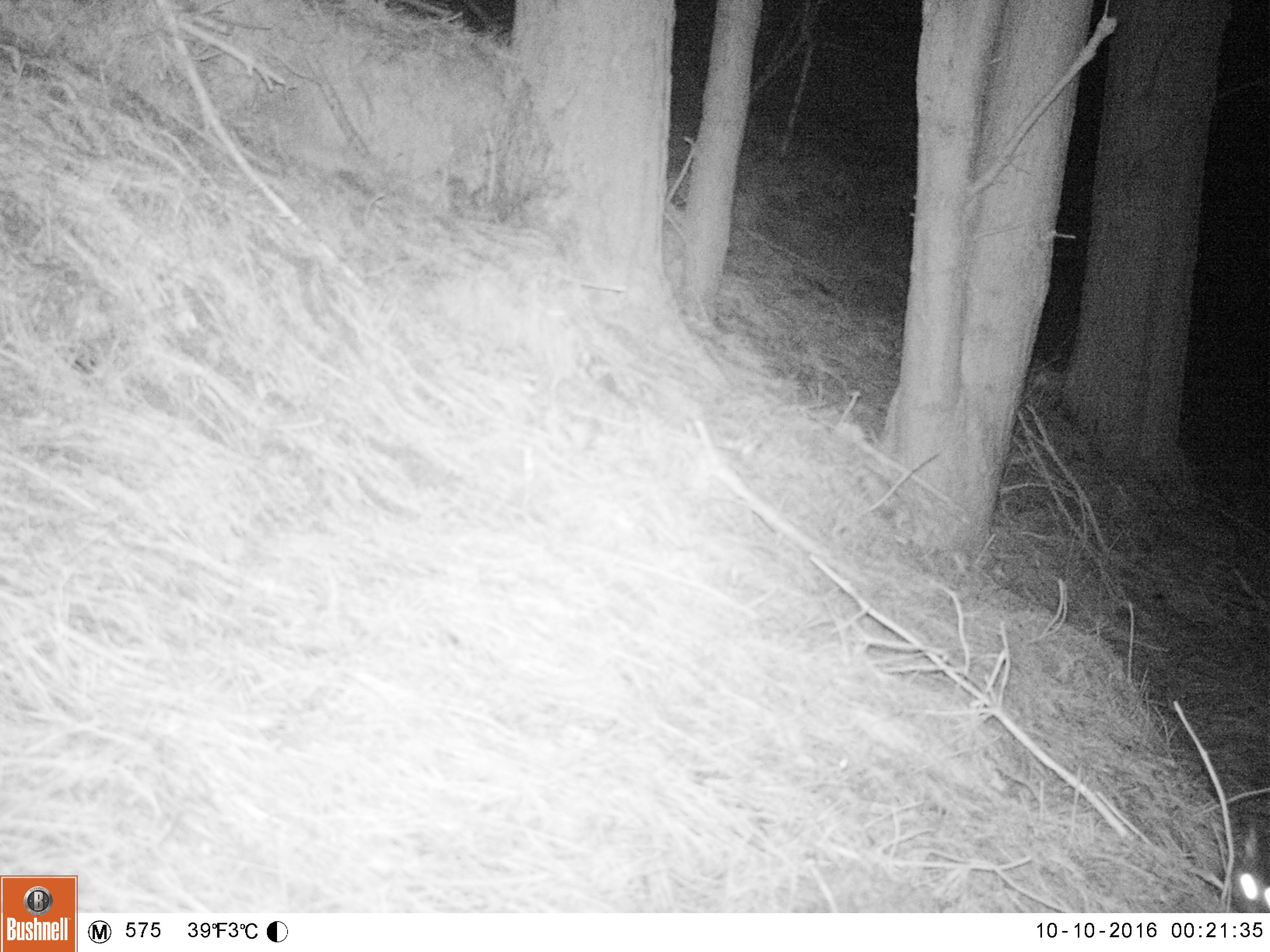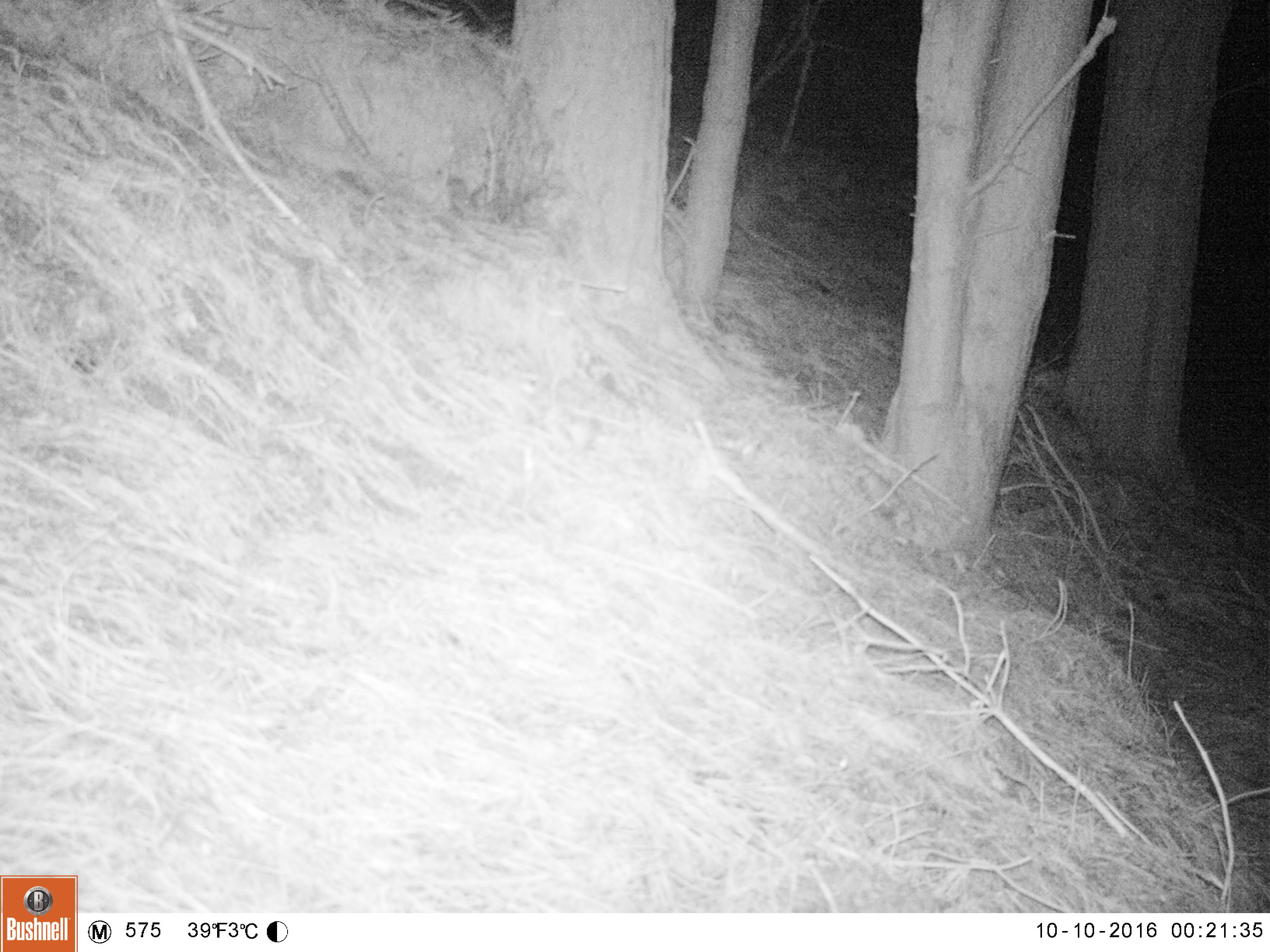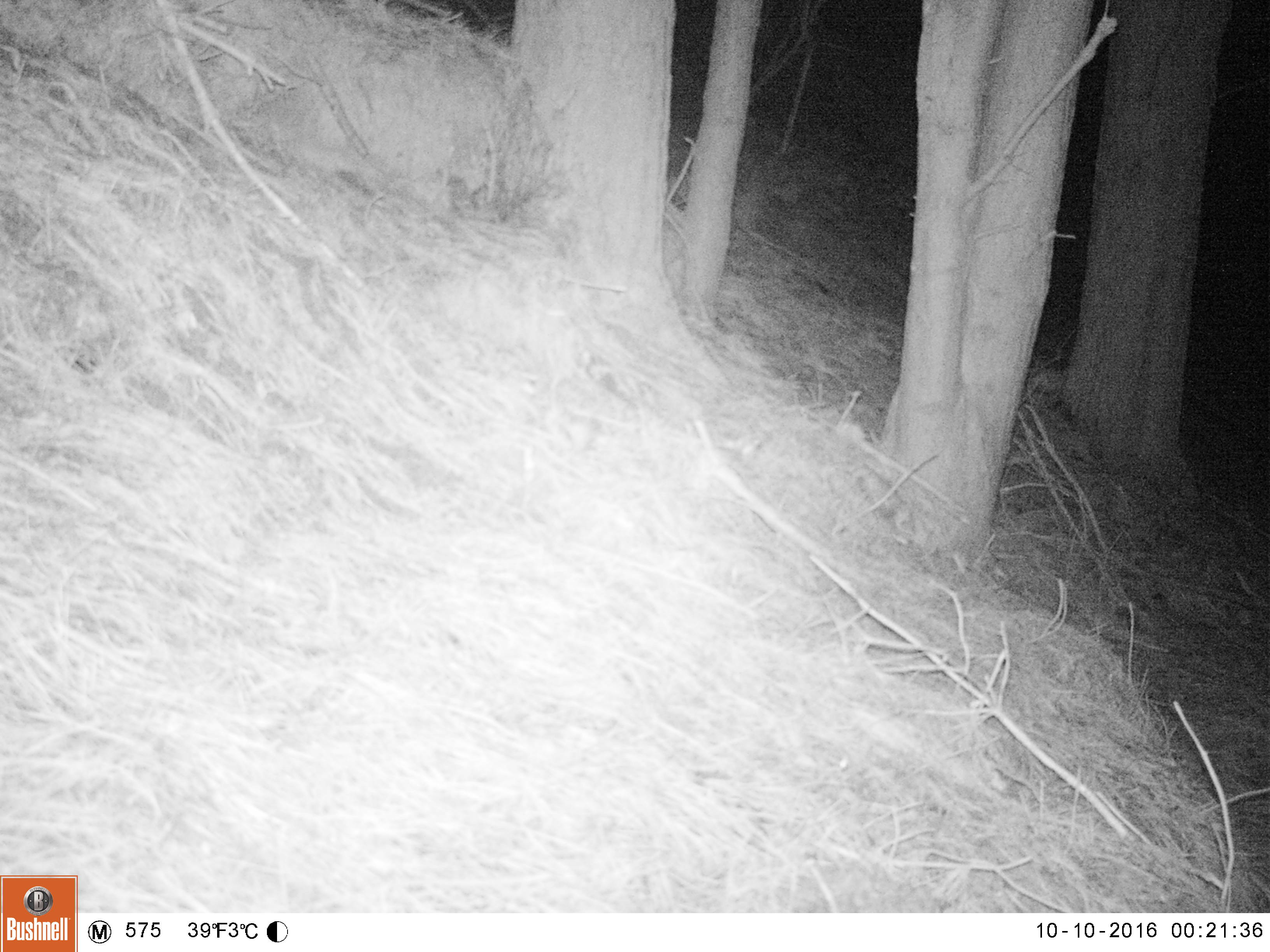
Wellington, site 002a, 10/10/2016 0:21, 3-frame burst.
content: unidentified animal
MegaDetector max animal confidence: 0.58